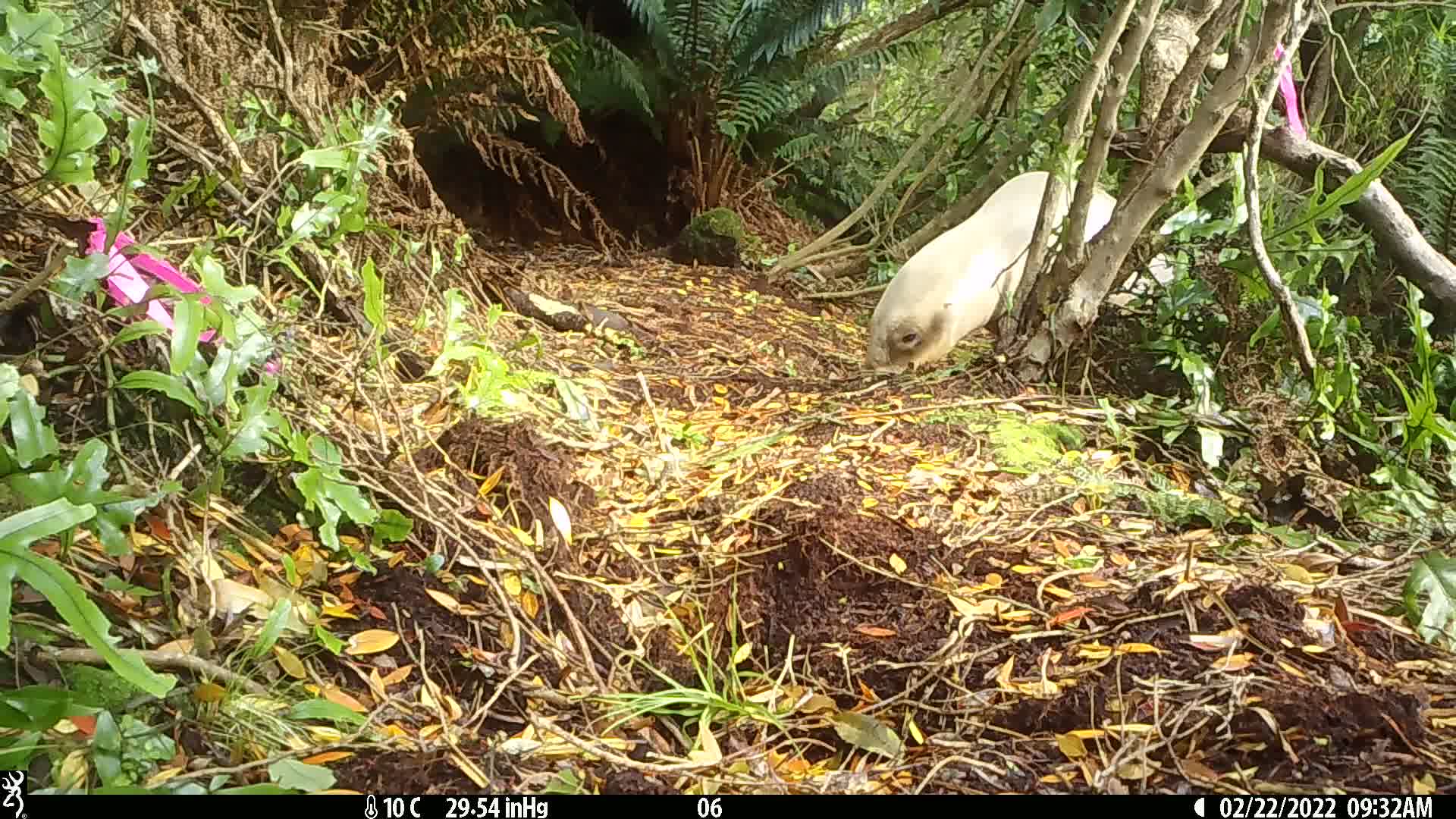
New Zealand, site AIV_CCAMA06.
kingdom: Animalia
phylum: Chordata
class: Mammalia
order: Carnivora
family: Otariidae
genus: Phocarctos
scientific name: Phocarctos hookeri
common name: new zealand sea lion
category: sealion